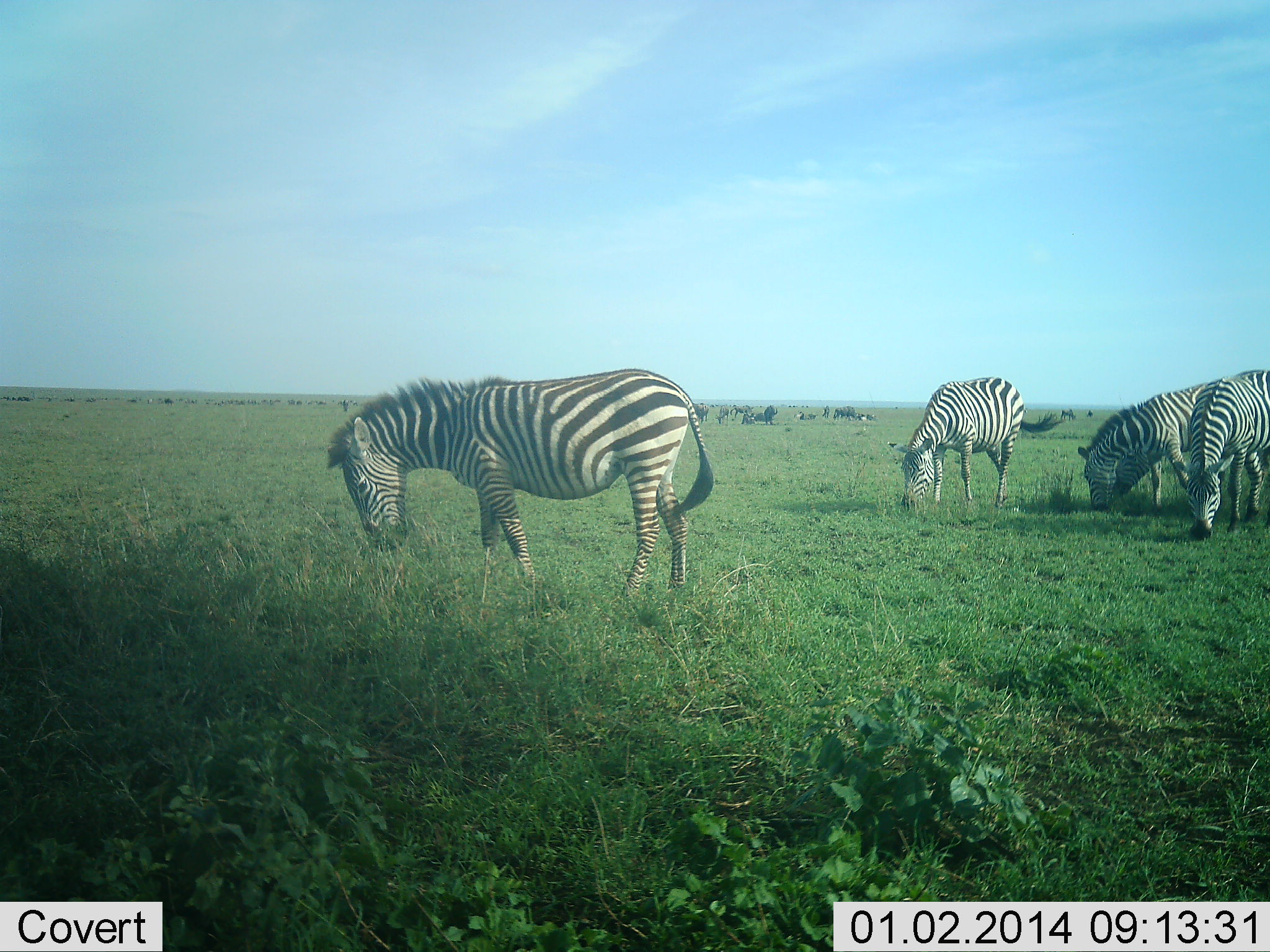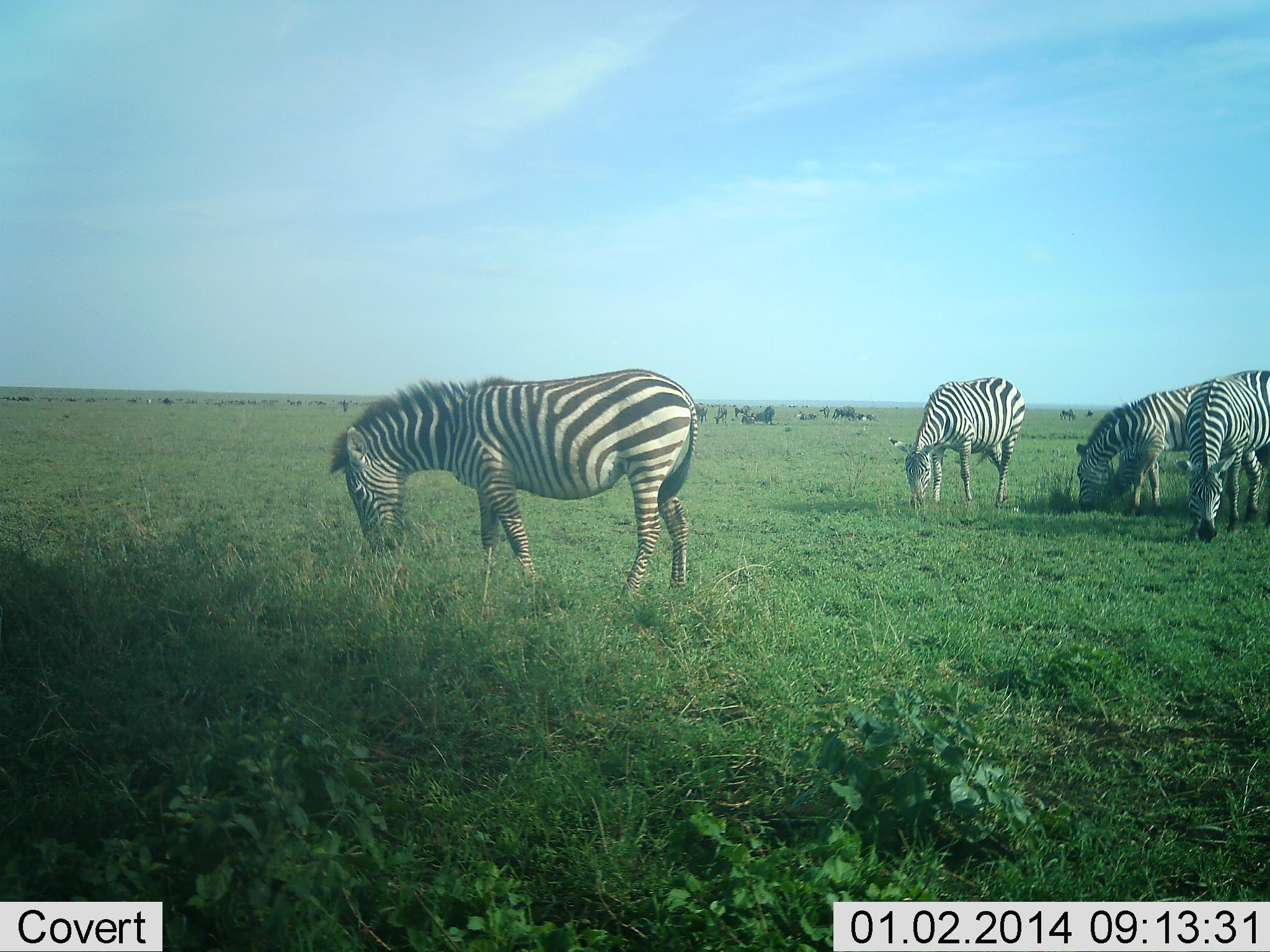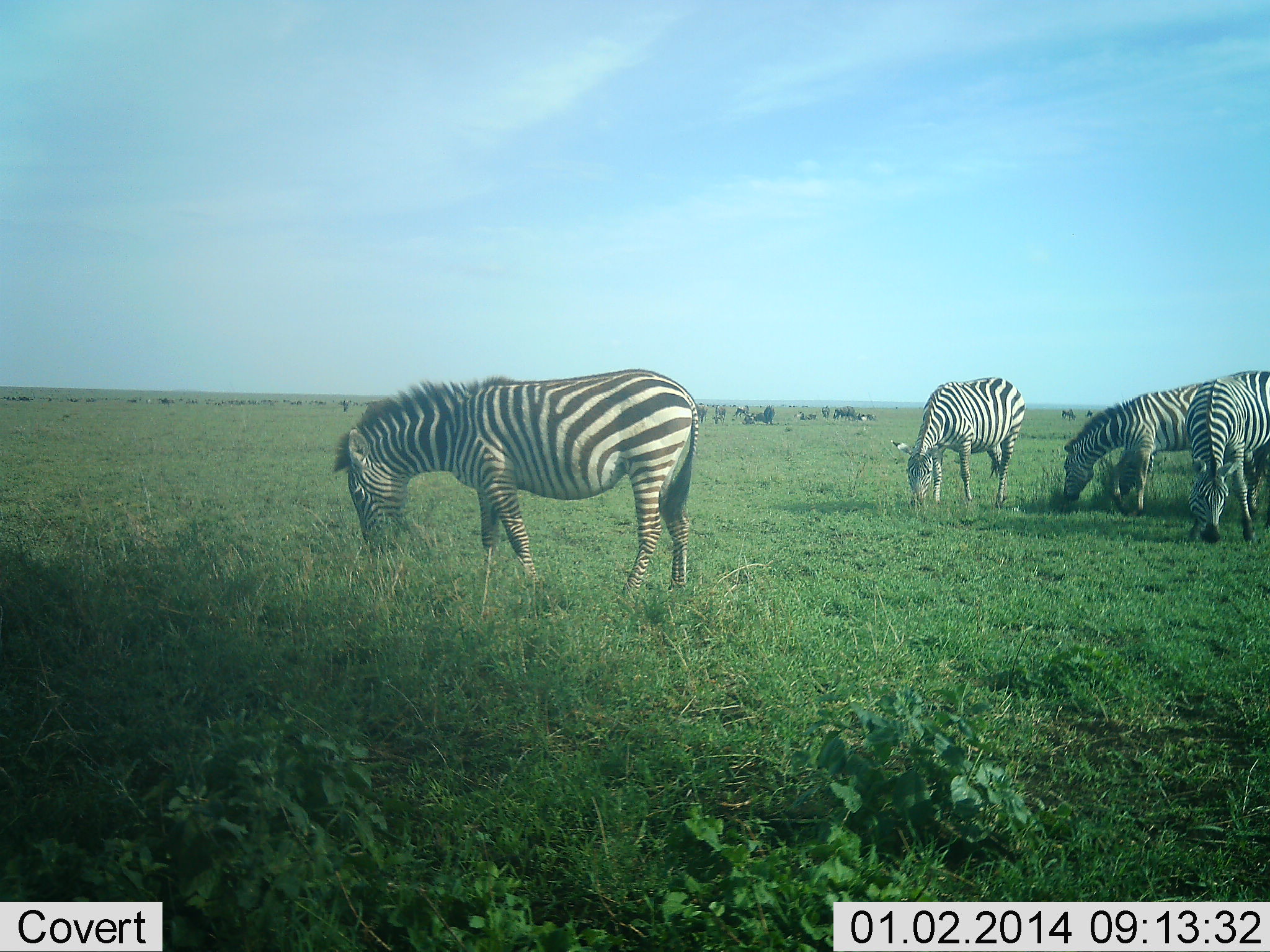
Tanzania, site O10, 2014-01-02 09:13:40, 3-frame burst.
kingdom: Animalia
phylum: Chordata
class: Mammalia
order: Perissodactyla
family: Equidae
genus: Equus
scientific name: Equus quagga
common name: plains zebra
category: zebra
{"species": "zebra (plains zebra) (Equus quagga)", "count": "4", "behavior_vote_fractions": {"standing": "8%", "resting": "0%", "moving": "8%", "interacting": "0%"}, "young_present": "0%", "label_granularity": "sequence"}